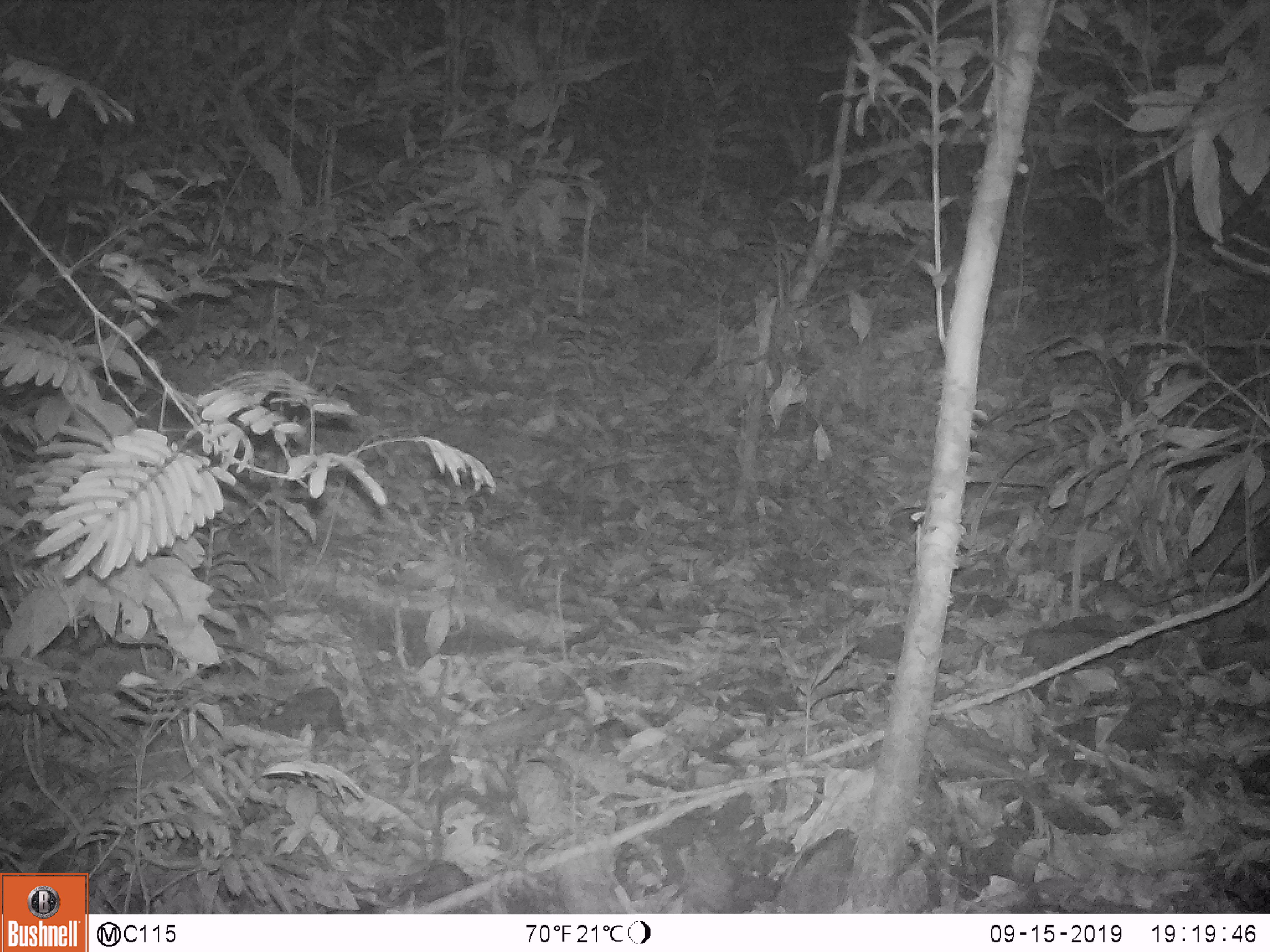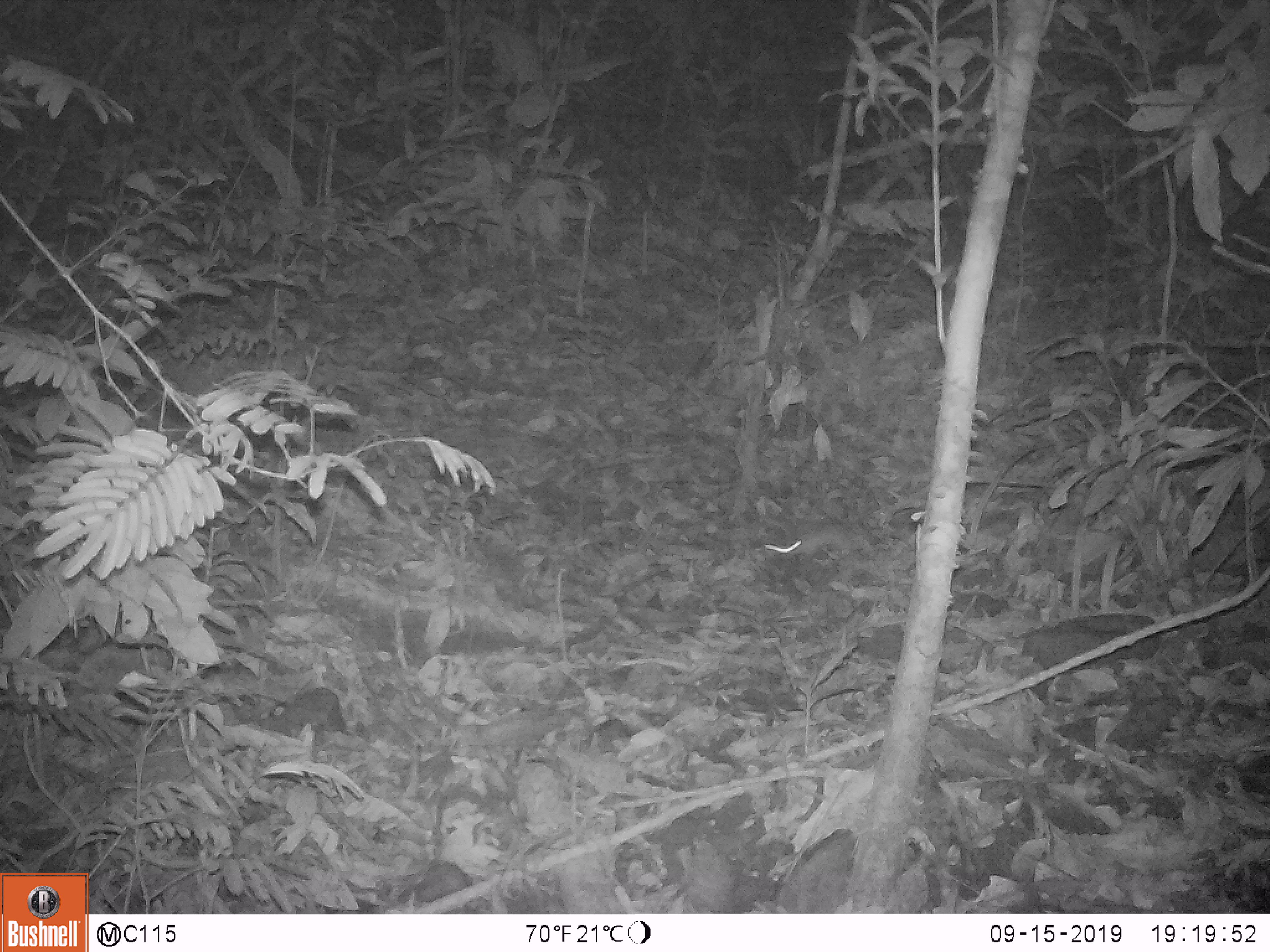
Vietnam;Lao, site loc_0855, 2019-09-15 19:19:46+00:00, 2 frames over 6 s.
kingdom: Animalia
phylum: Chordata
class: Mammalia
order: Rodentia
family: Muridae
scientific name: Muridae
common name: old-world mice and rats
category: unidentified murid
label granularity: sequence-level